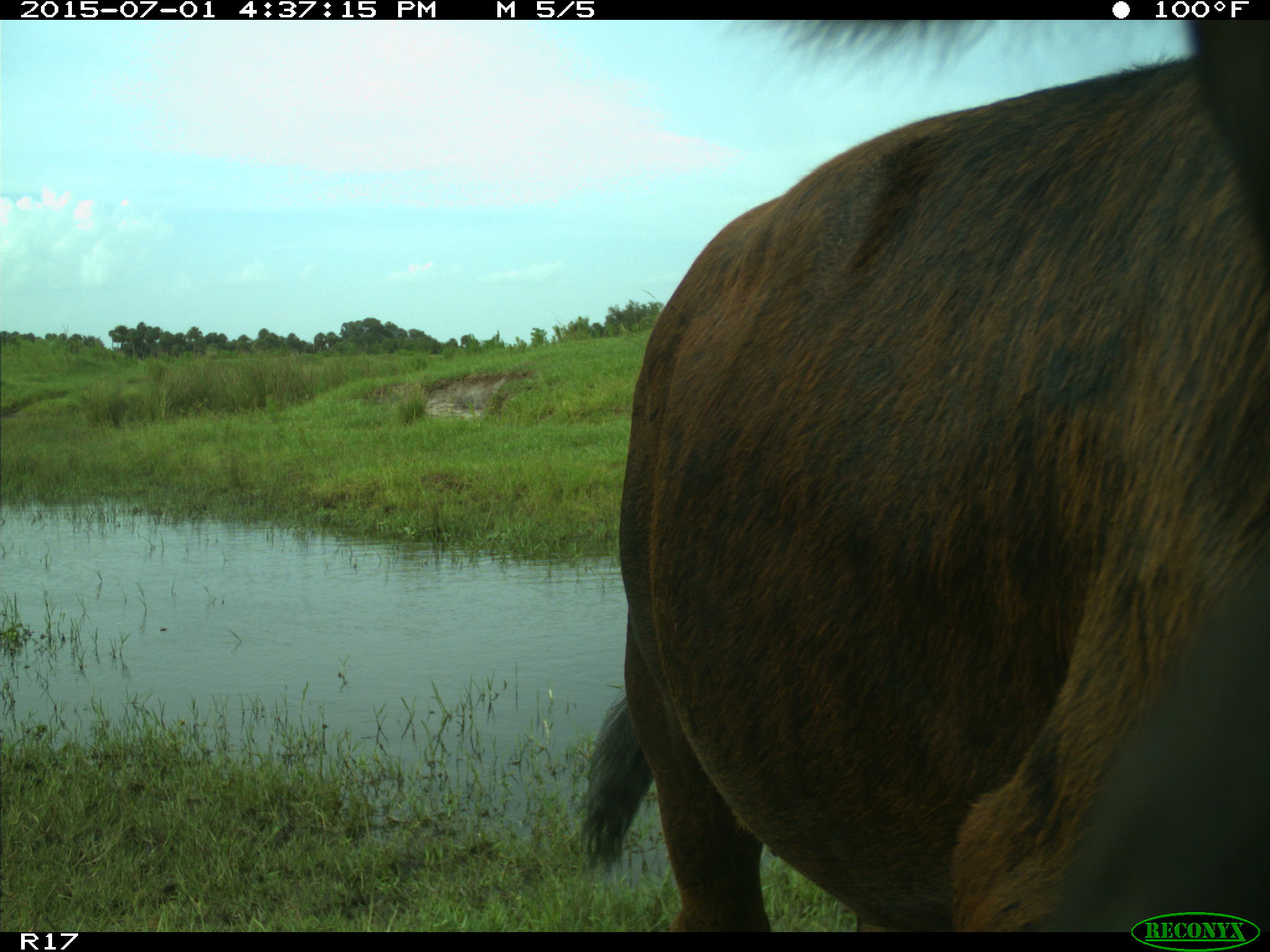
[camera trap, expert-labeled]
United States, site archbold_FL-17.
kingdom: Animalia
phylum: Chordata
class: Mammalia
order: Artiodactyla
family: Bovidae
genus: Bos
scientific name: Bos taurus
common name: domestic cow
Bos taurus (domestic cow).